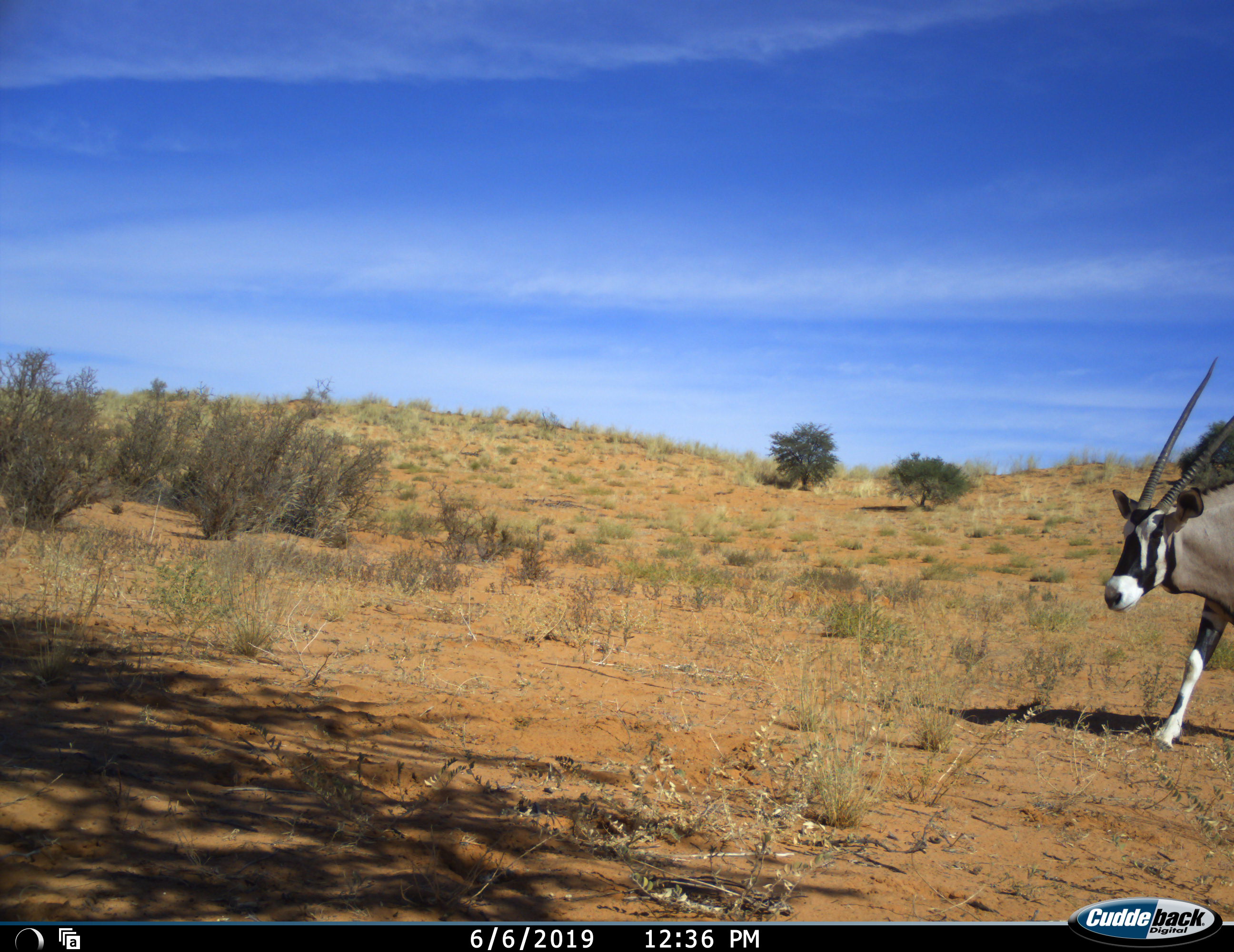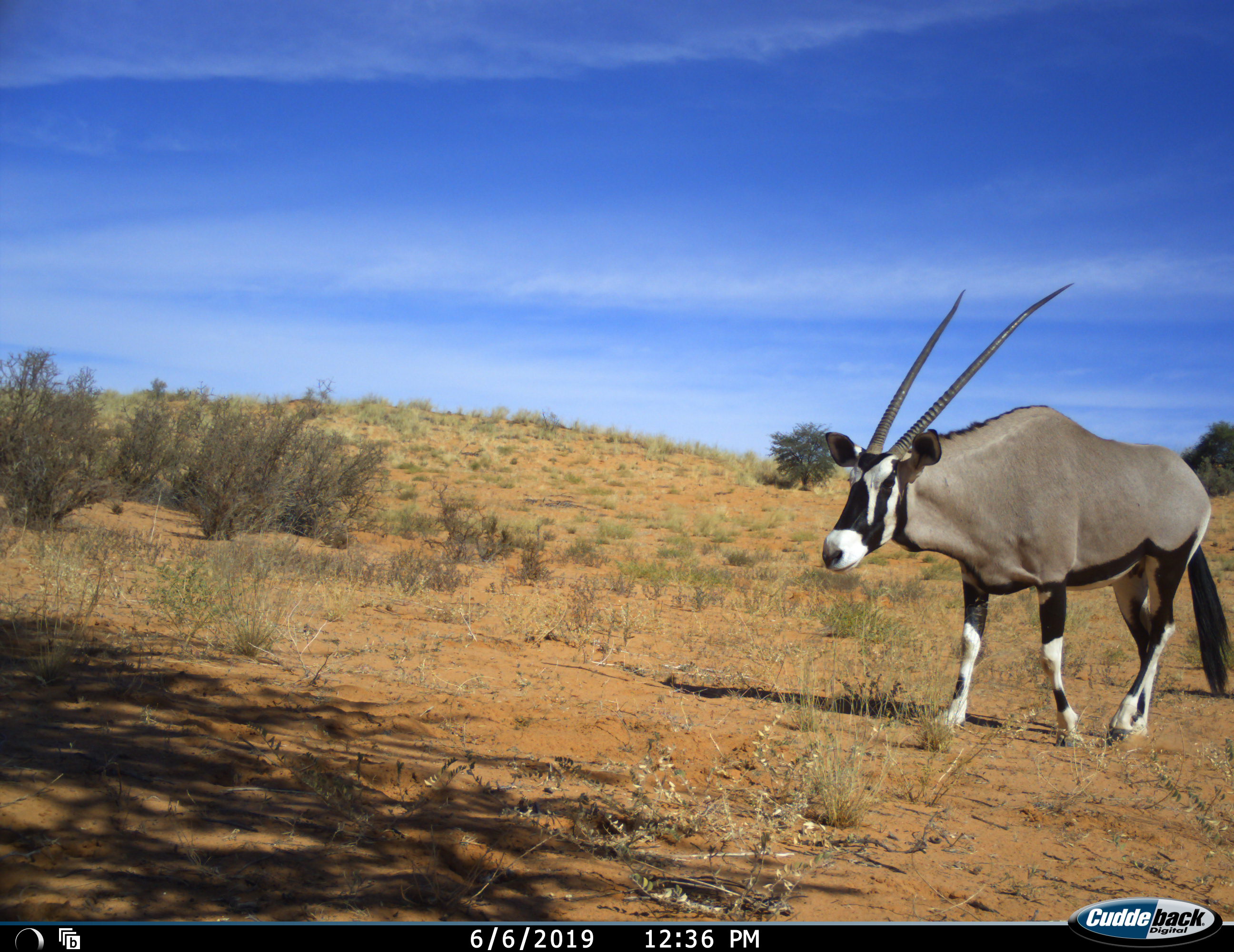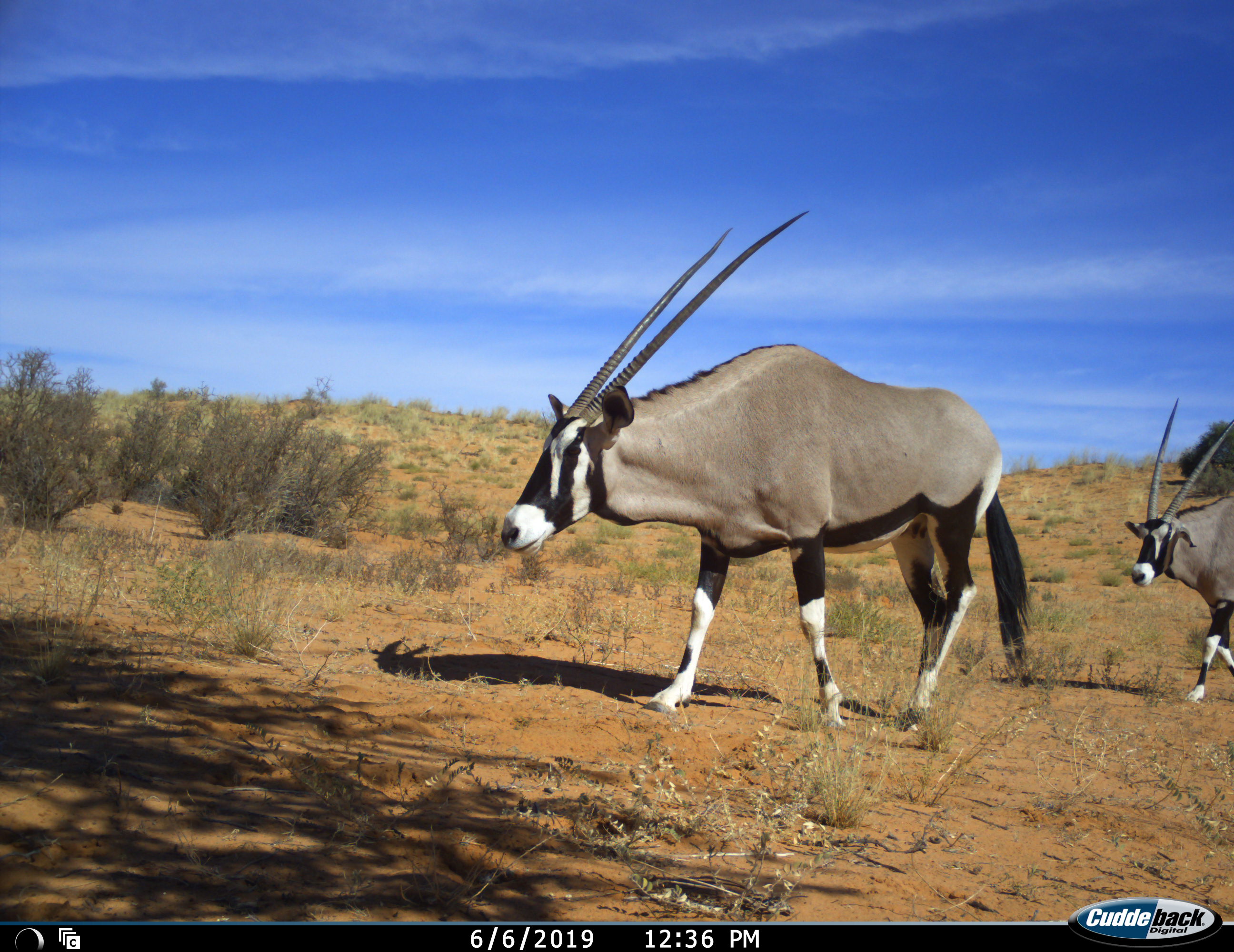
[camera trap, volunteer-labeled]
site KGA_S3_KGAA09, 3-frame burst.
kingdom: Animalia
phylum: Chordata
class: Mammalia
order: Artiodactyla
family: Bovidae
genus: Oryx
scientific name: Oryx gazella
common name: gemsbok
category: oryx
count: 2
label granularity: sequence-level